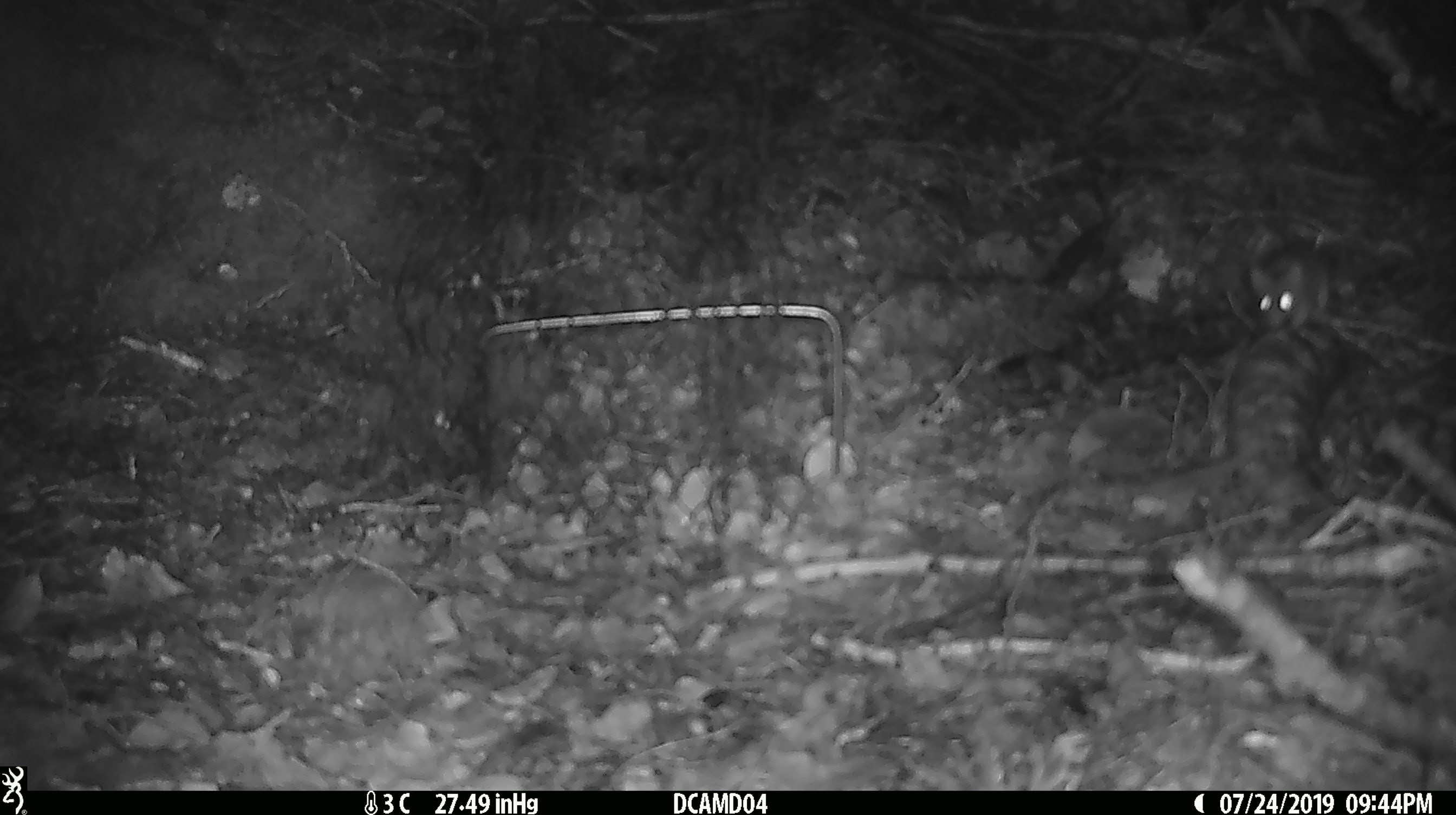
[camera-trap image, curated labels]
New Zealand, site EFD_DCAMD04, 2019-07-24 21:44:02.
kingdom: Animalia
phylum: Chordata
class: Mammalia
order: Rodentia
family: Muridae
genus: Mus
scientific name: Mus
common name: mouse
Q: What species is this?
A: Mouse (Mus).